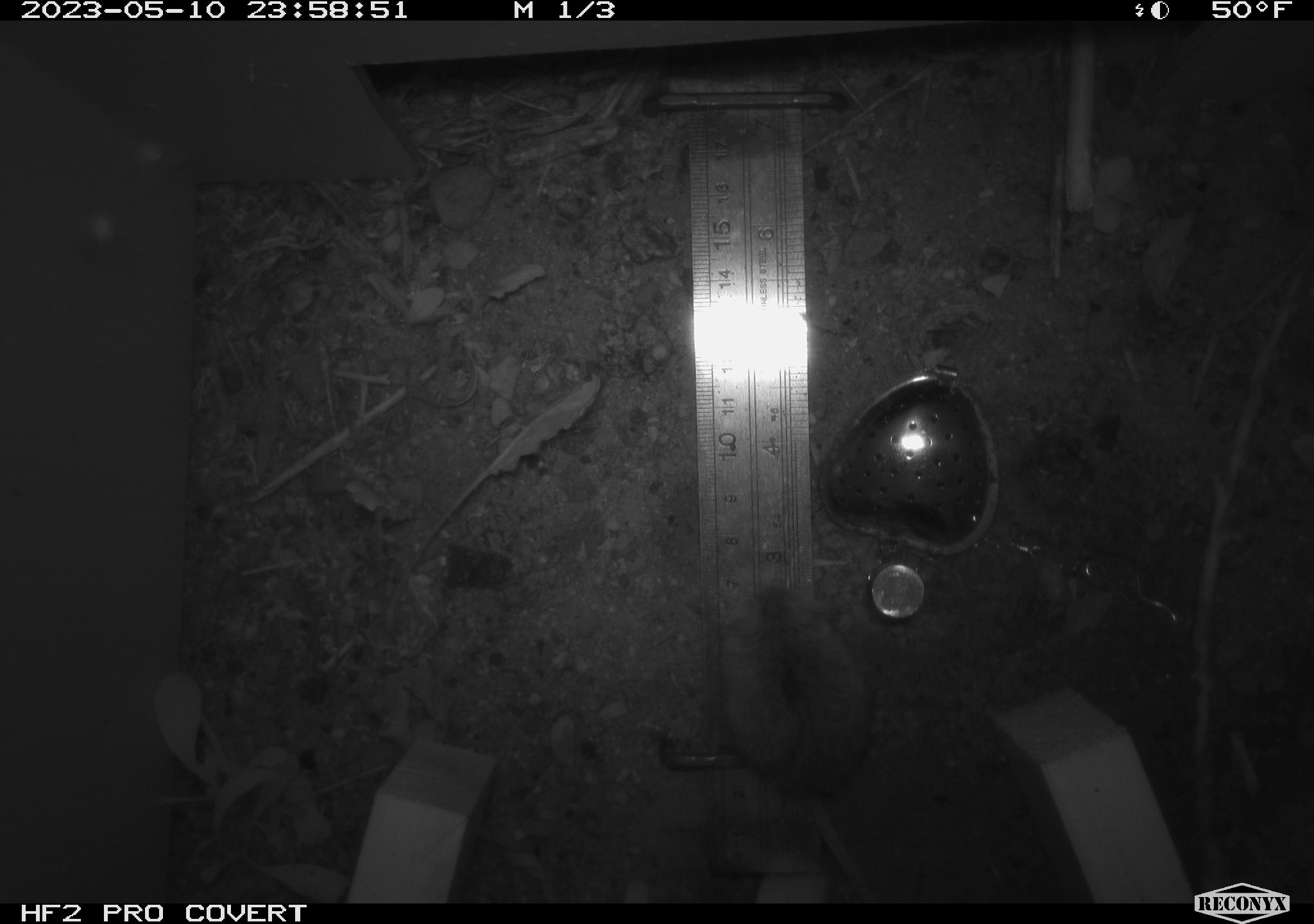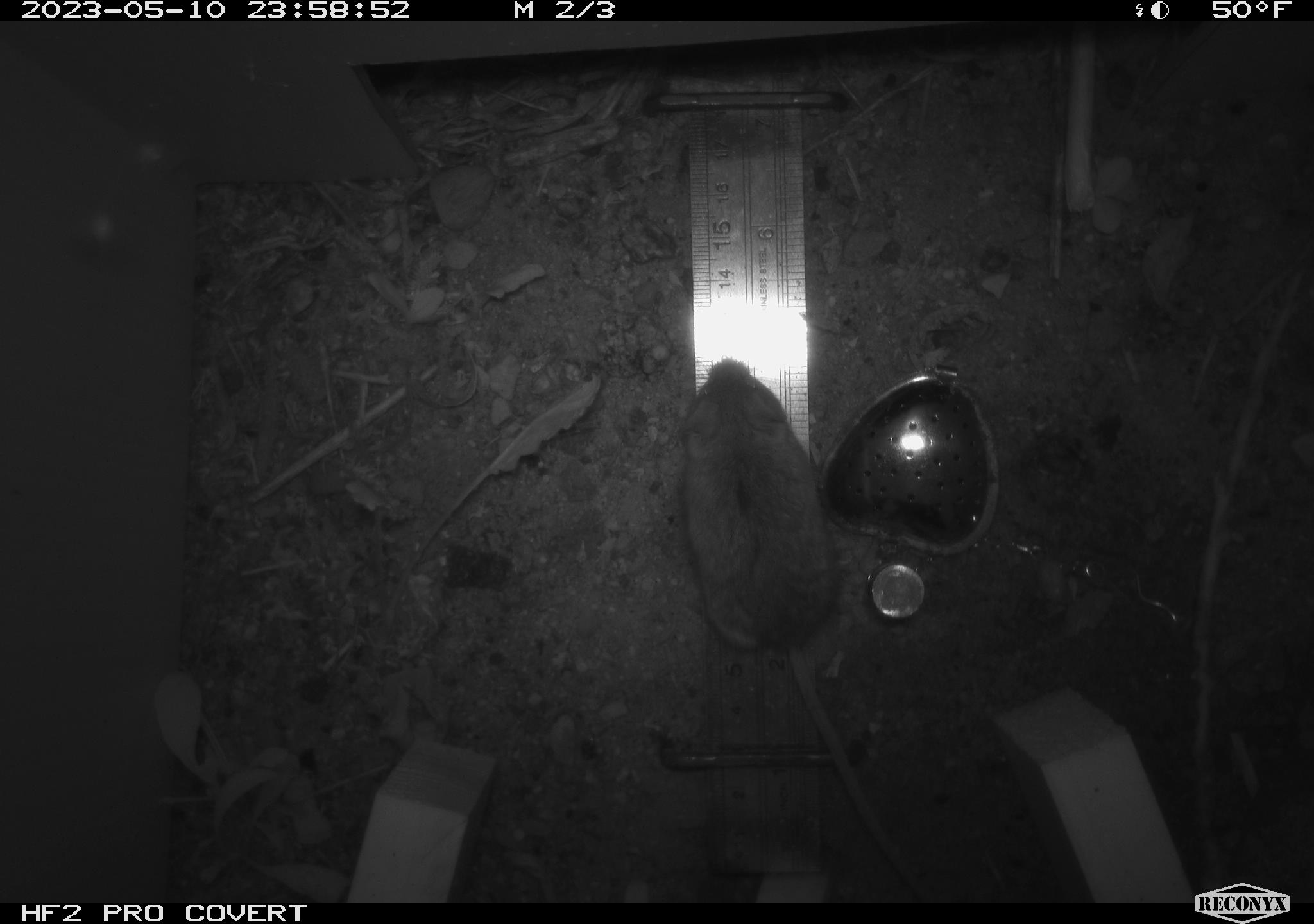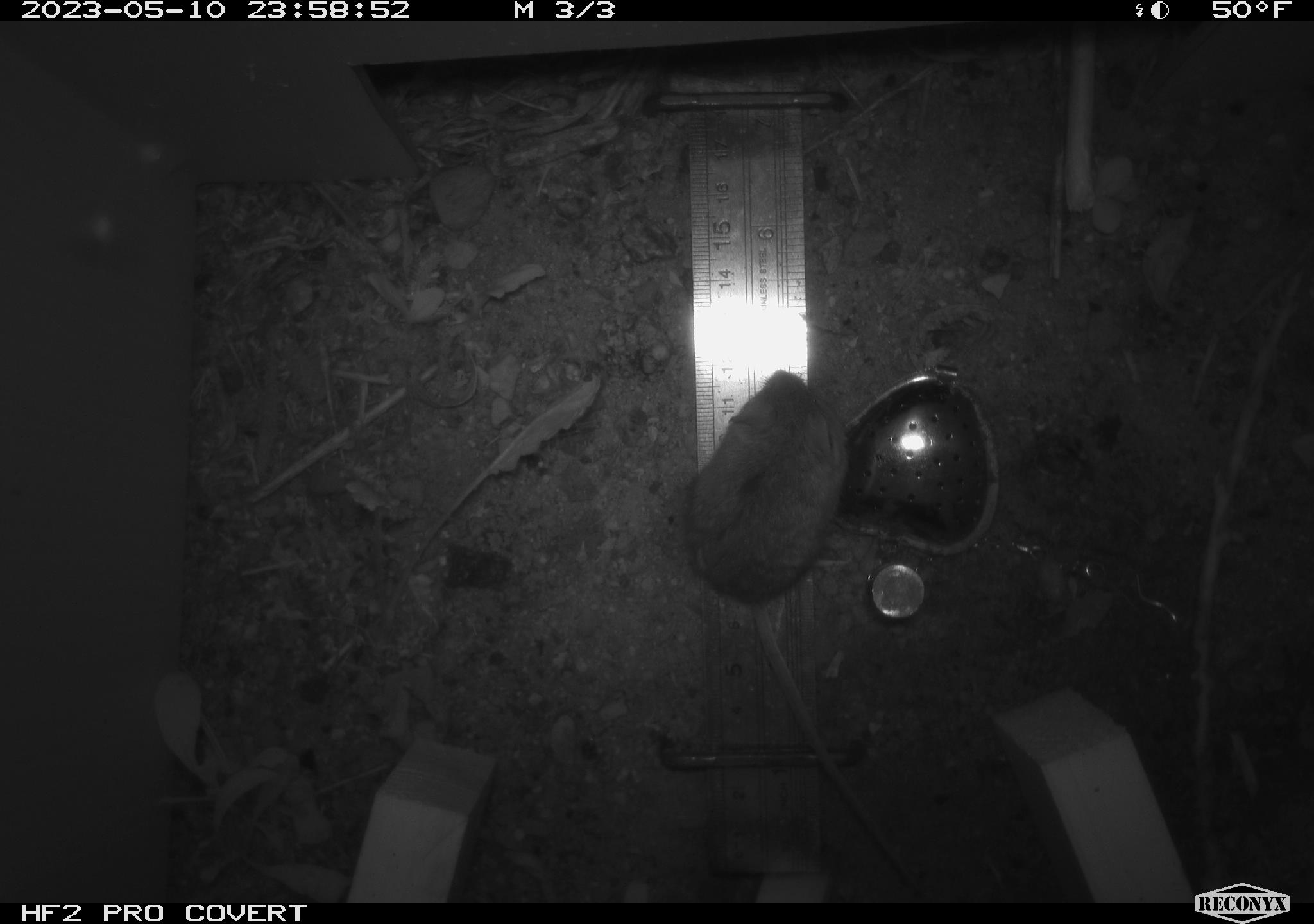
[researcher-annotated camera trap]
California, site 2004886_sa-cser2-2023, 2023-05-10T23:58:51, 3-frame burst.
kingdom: Animalia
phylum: Chordata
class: Mammalia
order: Rodentia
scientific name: Rodentia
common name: mouse species